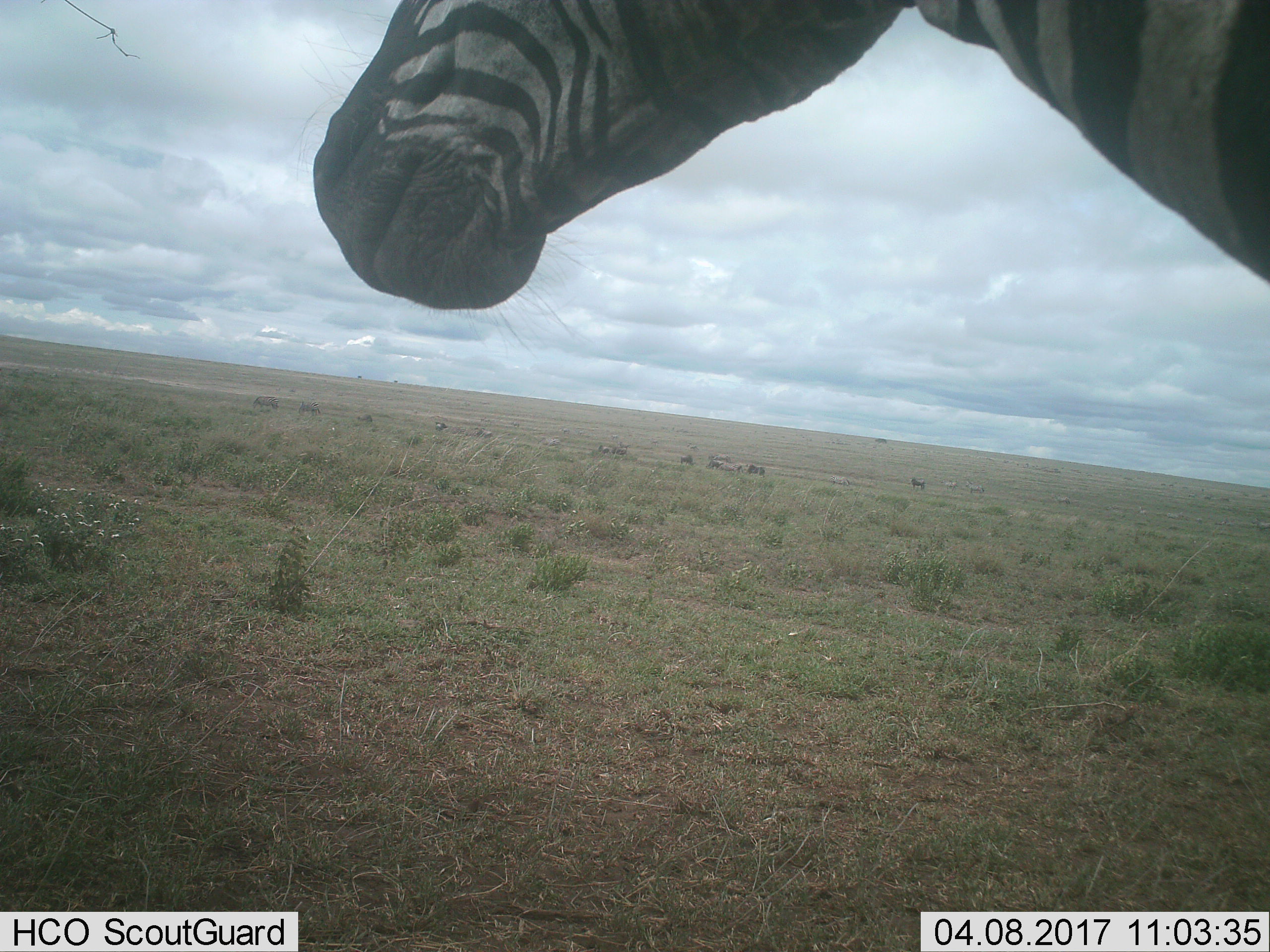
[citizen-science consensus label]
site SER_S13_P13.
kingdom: Animalia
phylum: Chordata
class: Mammalia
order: Perissodactyla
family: Equidae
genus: Equus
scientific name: Equus quagga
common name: plains zebra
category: zebraplains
Zebraplains (plains zebra) (Equus quagga), count 1. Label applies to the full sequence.